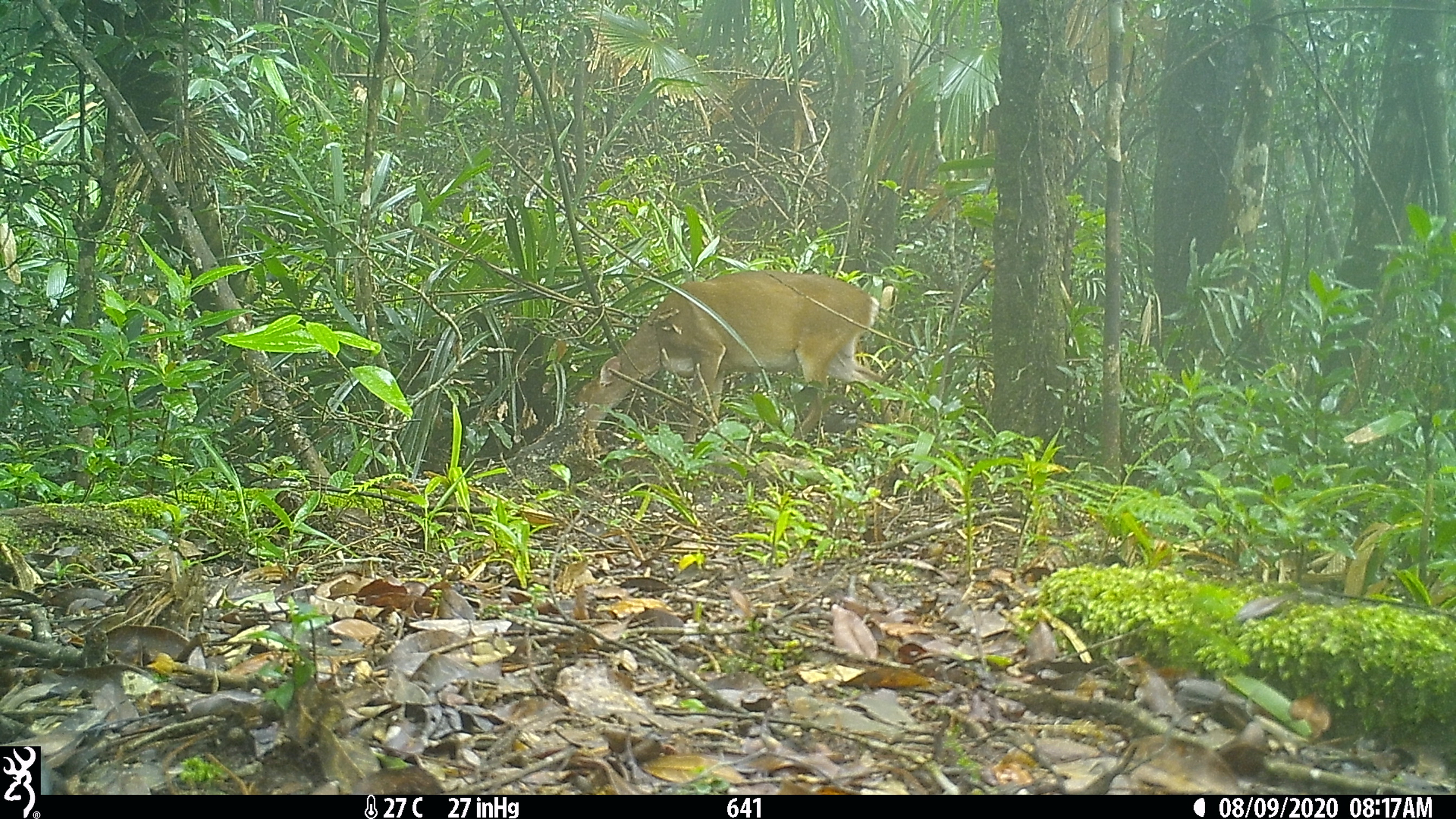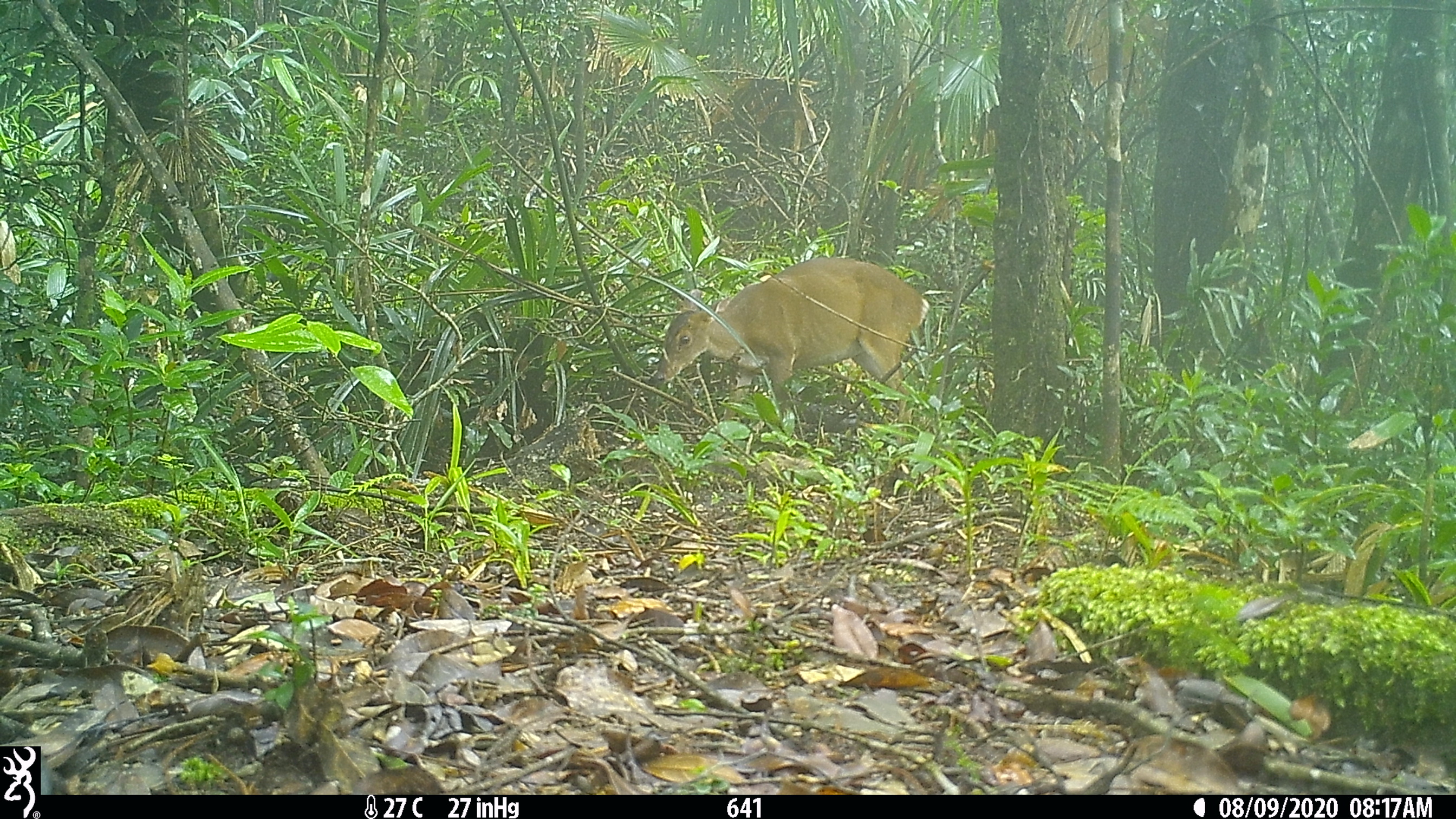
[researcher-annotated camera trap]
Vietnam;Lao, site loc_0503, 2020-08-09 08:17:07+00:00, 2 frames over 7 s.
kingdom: Animalia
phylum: Chordata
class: Mammalia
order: Artiodactyla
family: Cervidae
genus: Muntiacus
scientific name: Muntiacus vuquangensis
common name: large-antlered muntjac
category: large antlered muntjac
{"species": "large antlered muntjac (large-antlered muntjac) (Muntiacus vuquangensis)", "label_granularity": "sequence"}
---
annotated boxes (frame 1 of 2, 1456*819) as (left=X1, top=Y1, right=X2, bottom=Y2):
large antlered muntjac: (left=576, top=268, right=894, bottom=443)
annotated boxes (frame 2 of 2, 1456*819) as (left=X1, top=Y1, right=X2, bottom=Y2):
large antlered muntjac: (left=655, top=256, right=930, bottom=444)